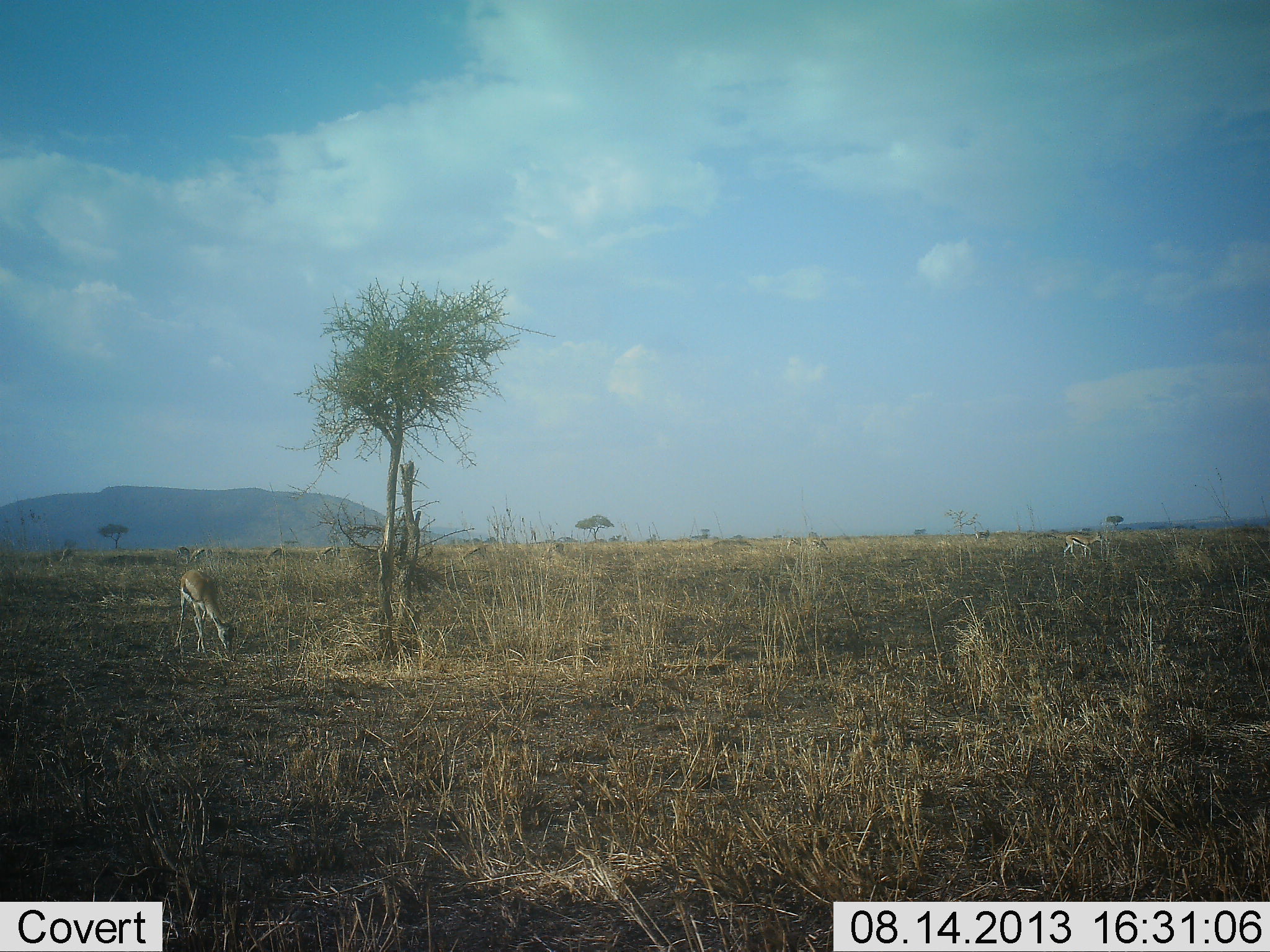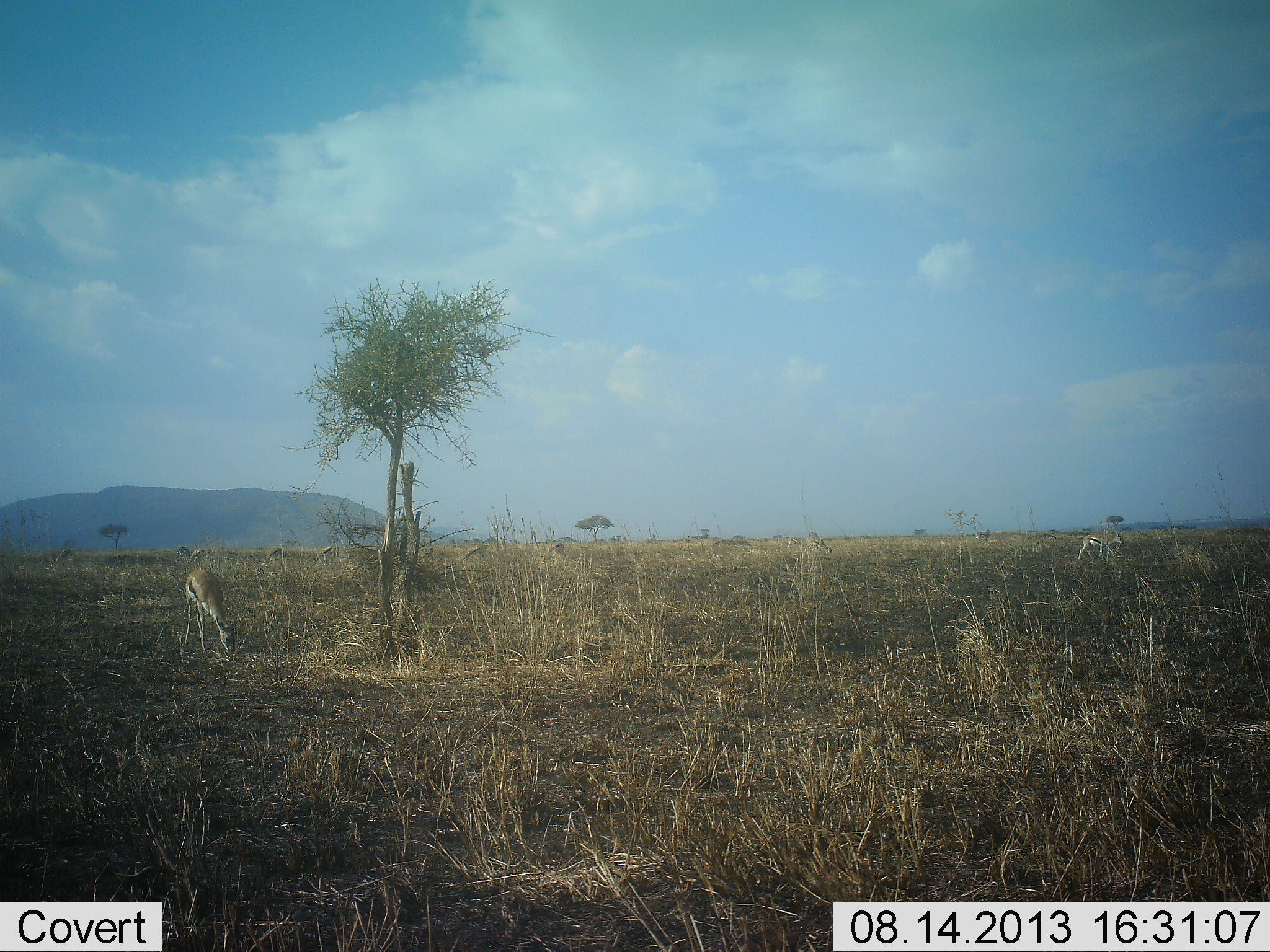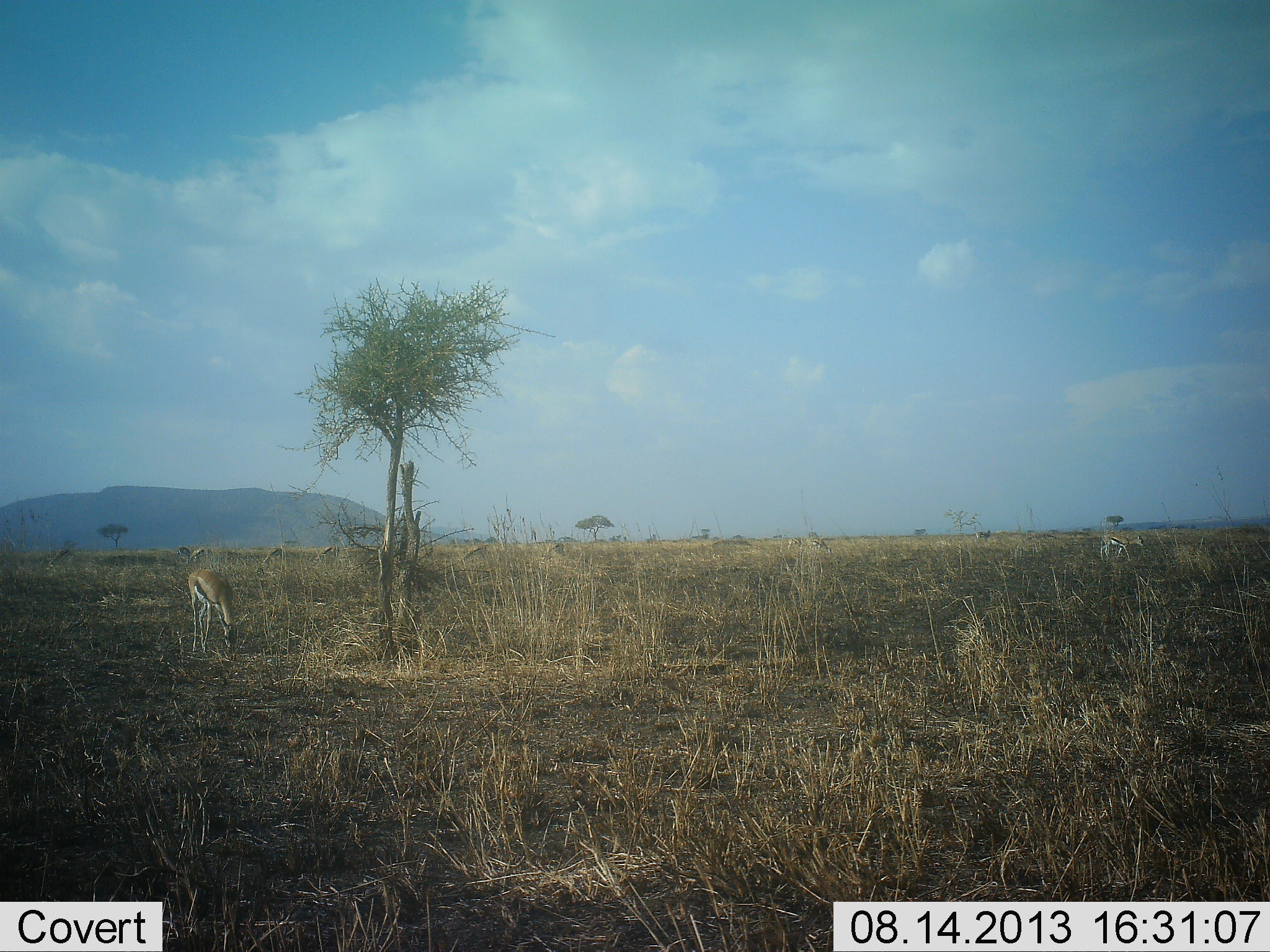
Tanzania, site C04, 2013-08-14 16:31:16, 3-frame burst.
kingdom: Animalia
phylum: Chordata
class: Mammalia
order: Artiodactyla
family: Bovidae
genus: Eudorcas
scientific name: Eudorcas thomsonii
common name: thomson's gazelle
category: gazellethomsons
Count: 2.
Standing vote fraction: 32%.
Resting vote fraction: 0%.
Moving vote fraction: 57%.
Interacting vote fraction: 0%.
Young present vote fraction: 0%.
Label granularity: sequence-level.